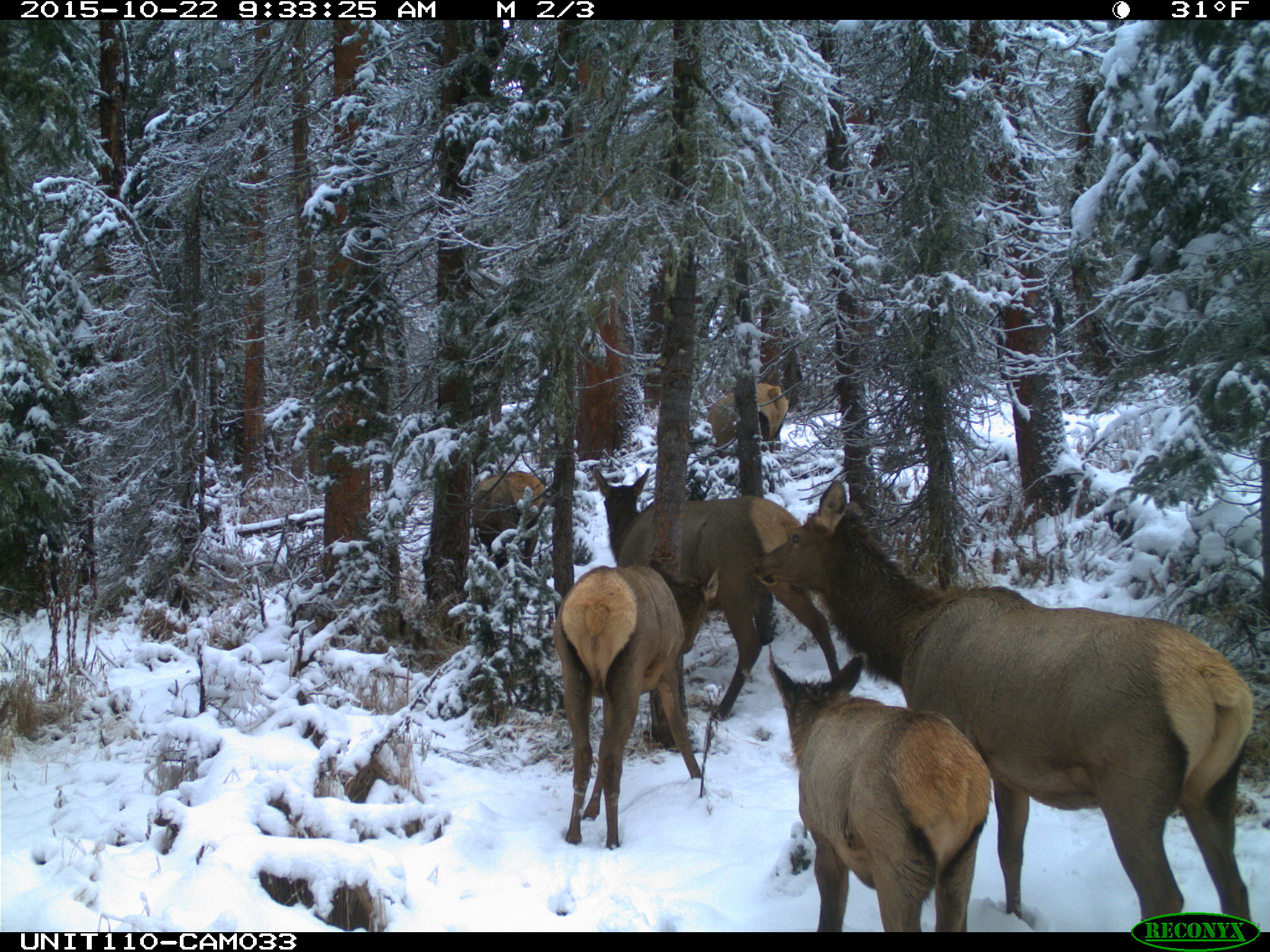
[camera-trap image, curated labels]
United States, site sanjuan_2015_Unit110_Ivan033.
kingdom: Animalia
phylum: Chordata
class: Mammalia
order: Artiodactyla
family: Cervidae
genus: Cervus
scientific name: Cervus elaphus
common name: red deer